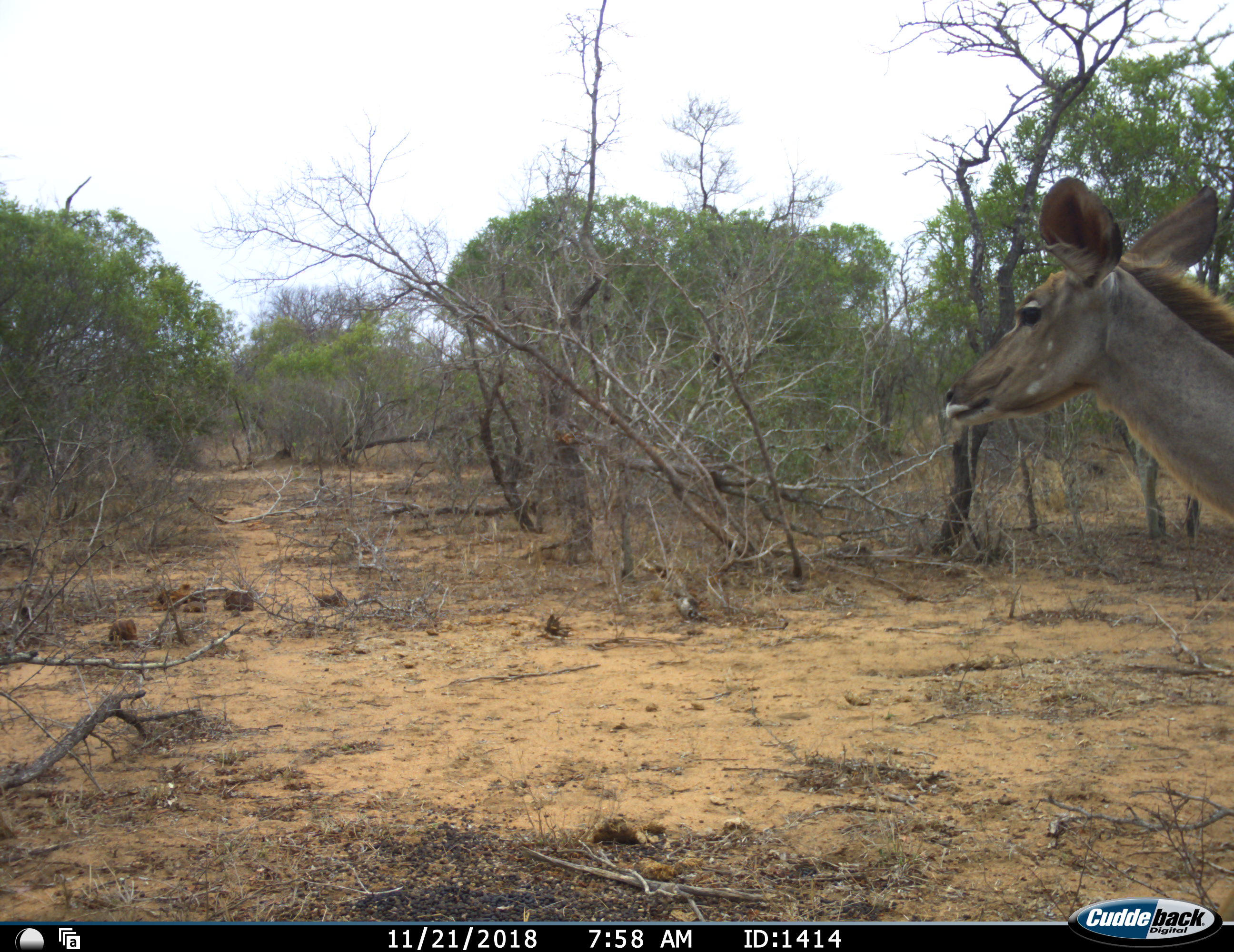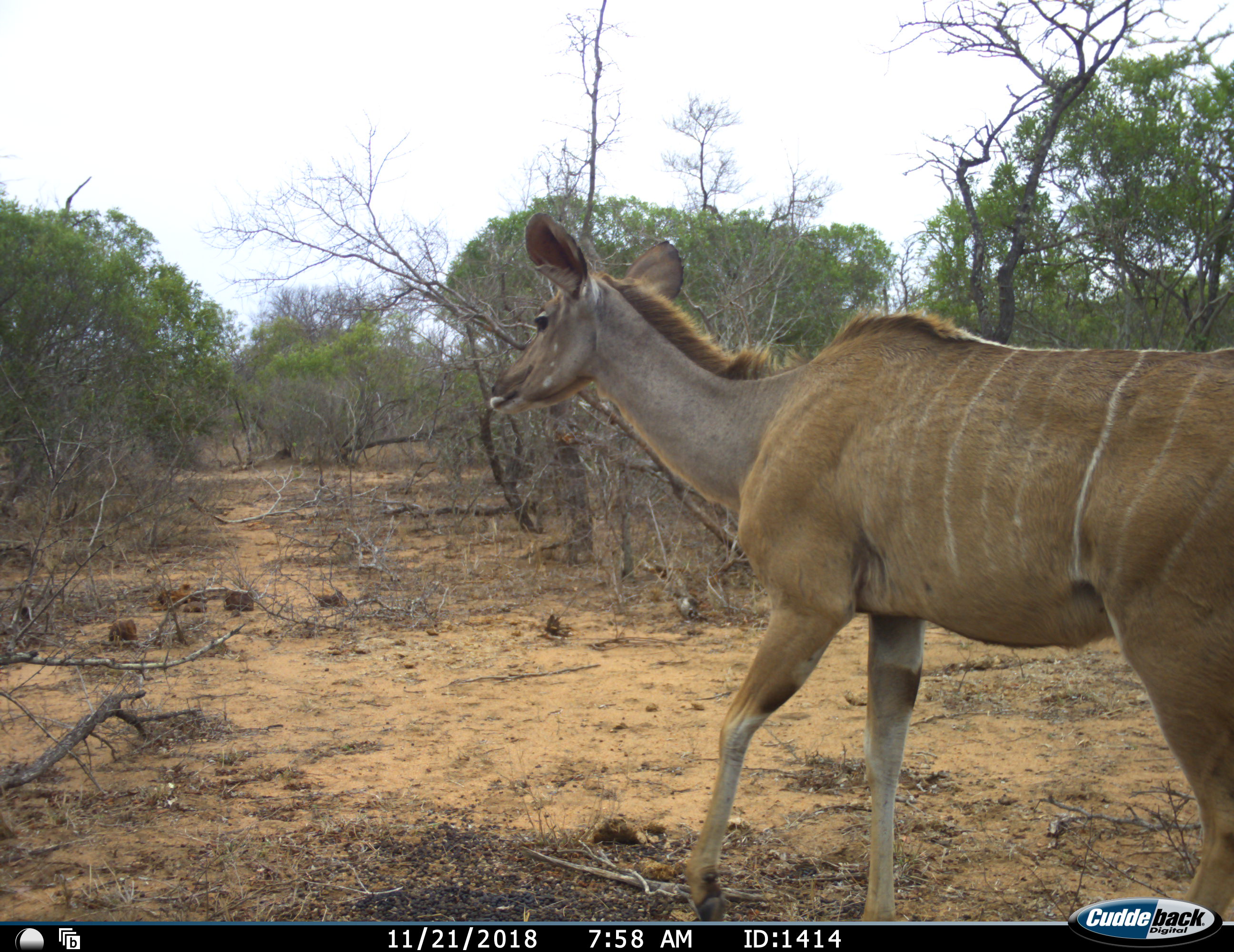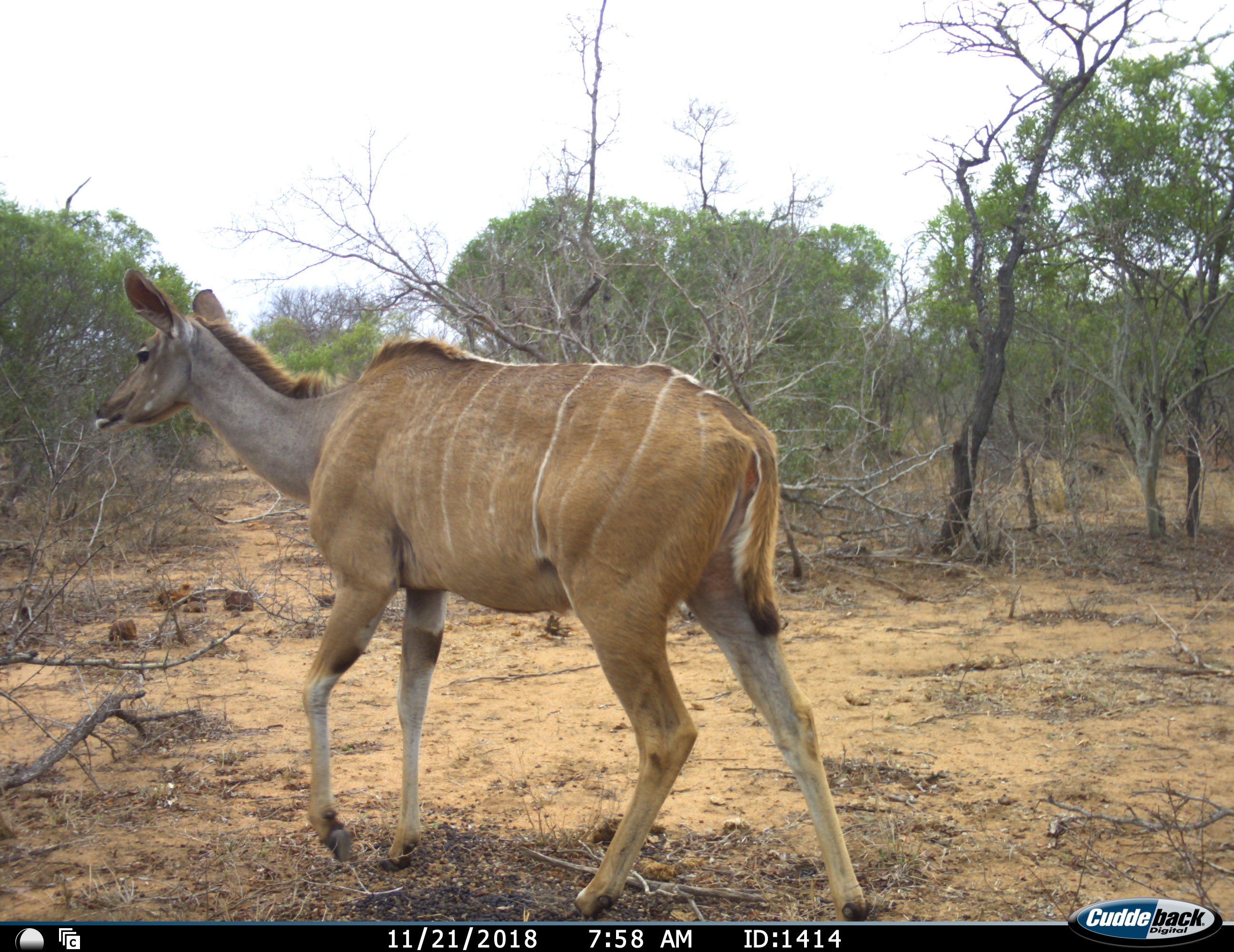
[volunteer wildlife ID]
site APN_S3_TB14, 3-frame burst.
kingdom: Animalia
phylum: Chordata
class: Mammalia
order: Artiodactyla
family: Bovidae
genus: Tragelaphus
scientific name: Tragelaphus angasii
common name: nyala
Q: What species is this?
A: Nyala (Tragelaphus angasii).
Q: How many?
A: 1.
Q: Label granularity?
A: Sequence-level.